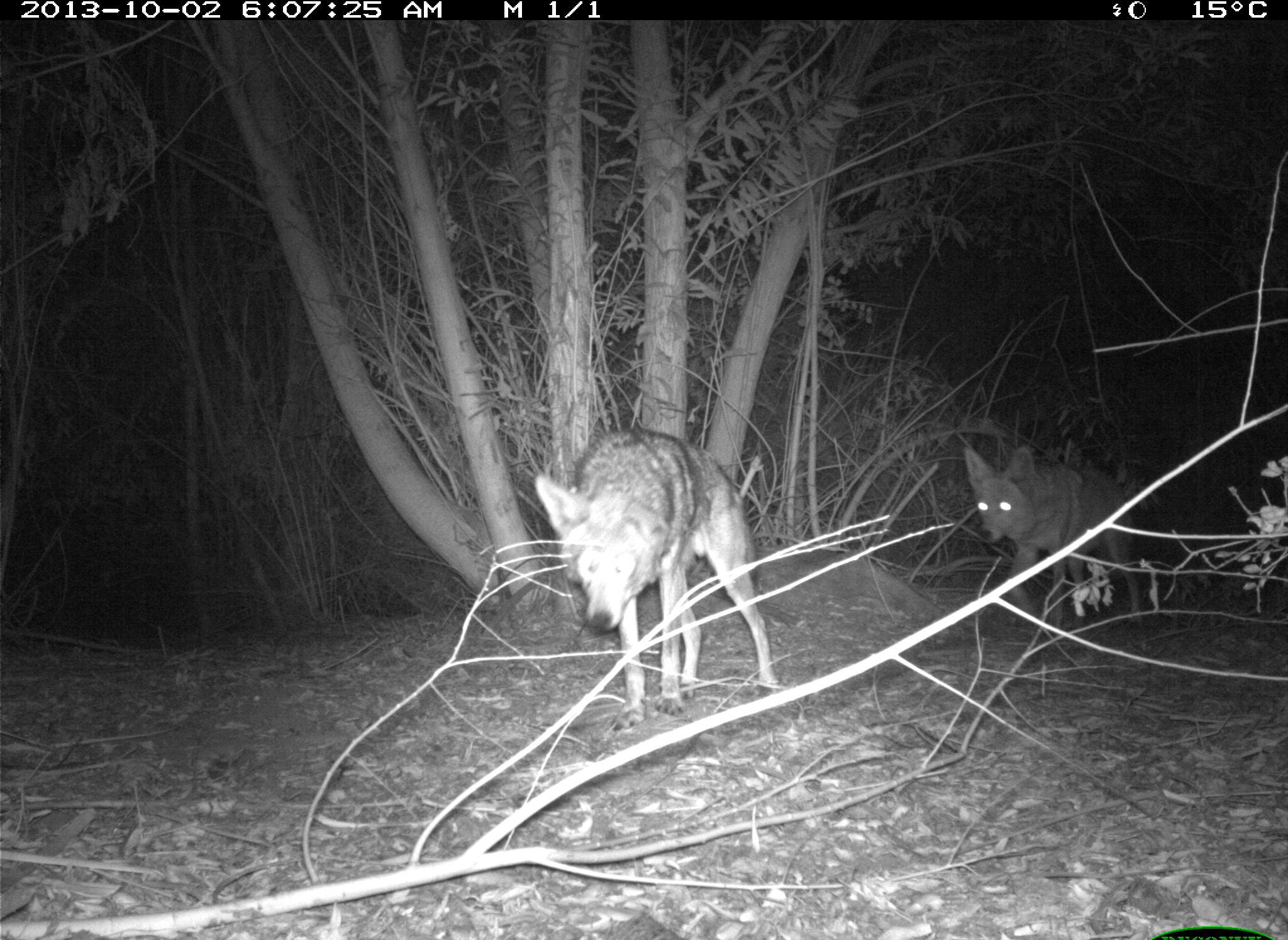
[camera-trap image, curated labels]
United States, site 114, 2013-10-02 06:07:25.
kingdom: Animalia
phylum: Chordata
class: Mammalia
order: Carnivora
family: Canidae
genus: Canis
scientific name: Canis latrans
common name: coyote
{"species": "coyote (Canis latrans)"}